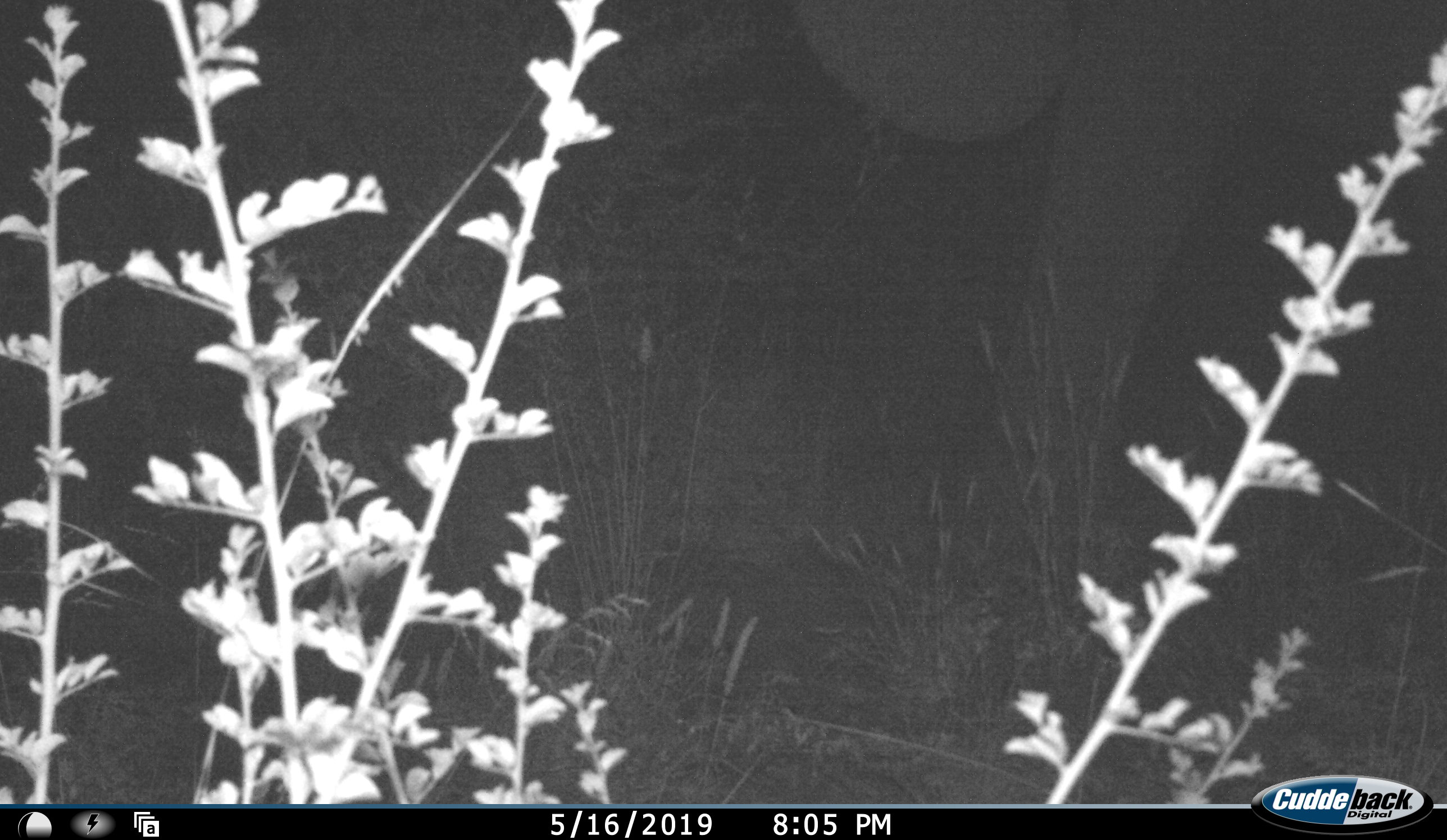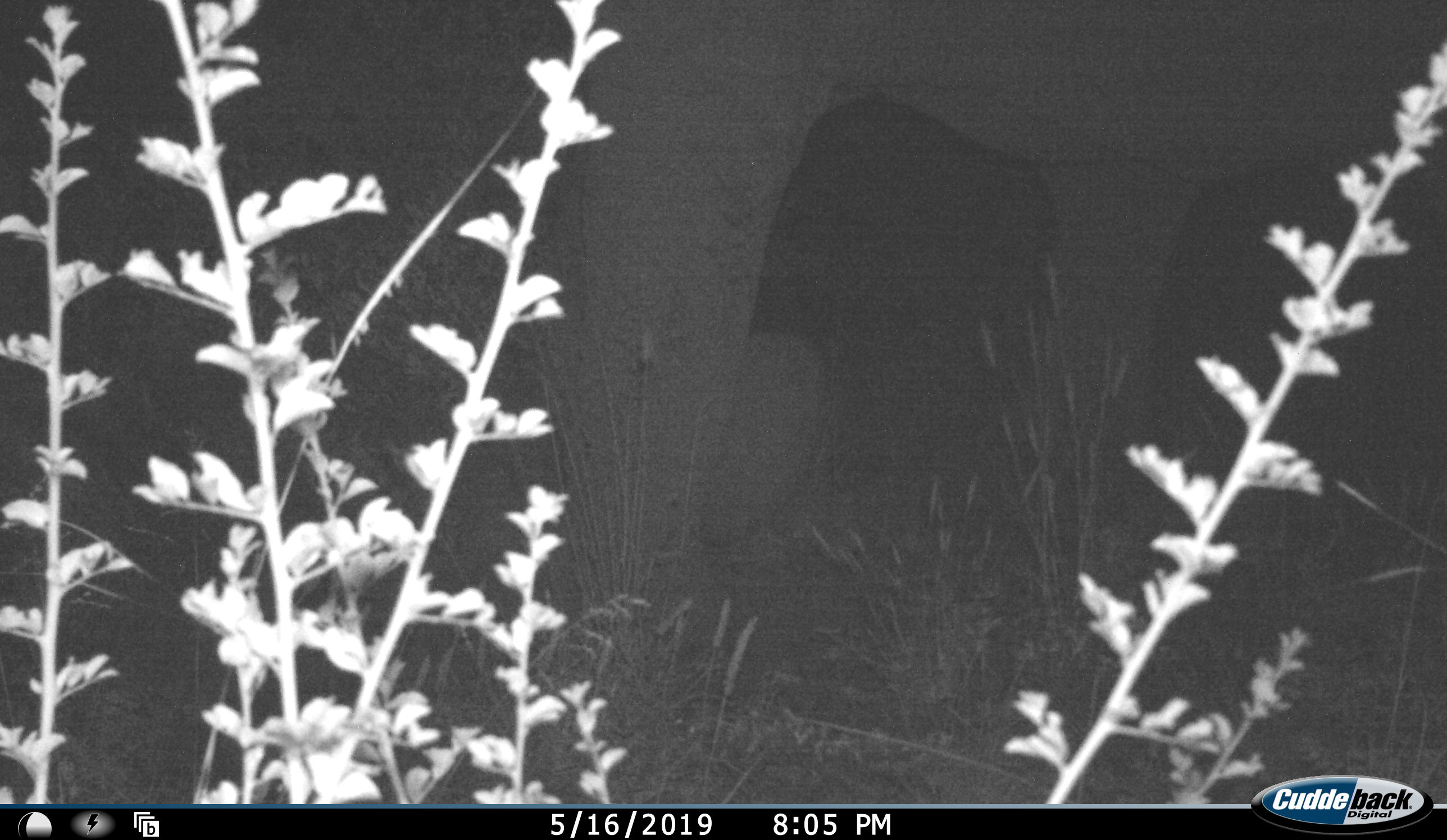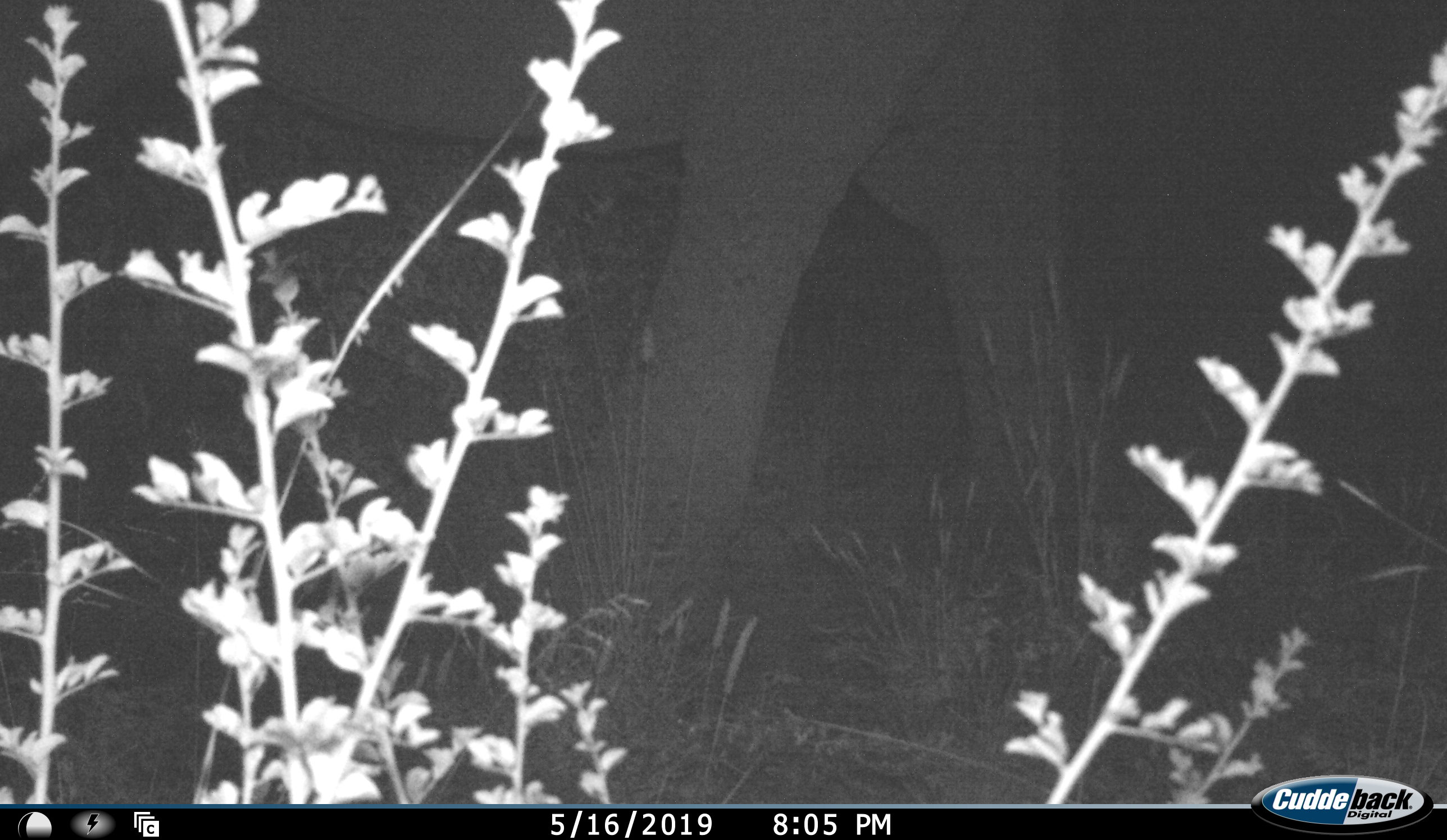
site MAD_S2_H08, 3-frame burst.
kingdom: Animalia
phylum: Chordata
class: Mammalia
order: Proboscidea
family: Elephantidae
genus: Loxodonta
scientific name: Loxodonta africana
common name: african bush elephant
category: elephant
Elephant (african bush elephant) (Loxodonta africana), count 1. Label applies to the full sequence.